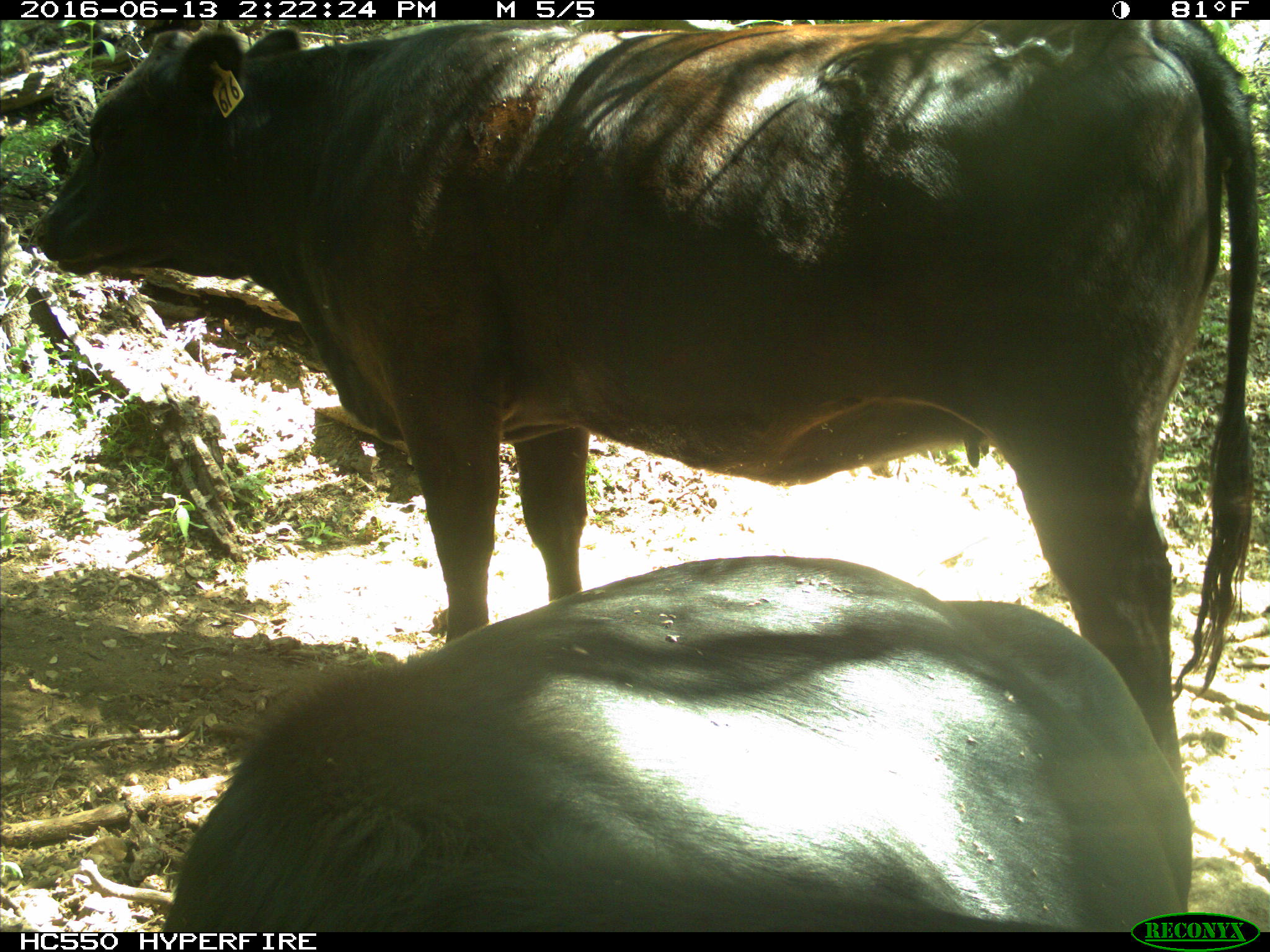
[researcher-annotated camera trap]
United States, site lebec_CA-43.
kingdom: Animalia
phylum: Chordata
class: Mammalia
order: Artiodactyla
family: Bovidae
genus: Bos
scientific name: Bos taurus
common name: domestic cow